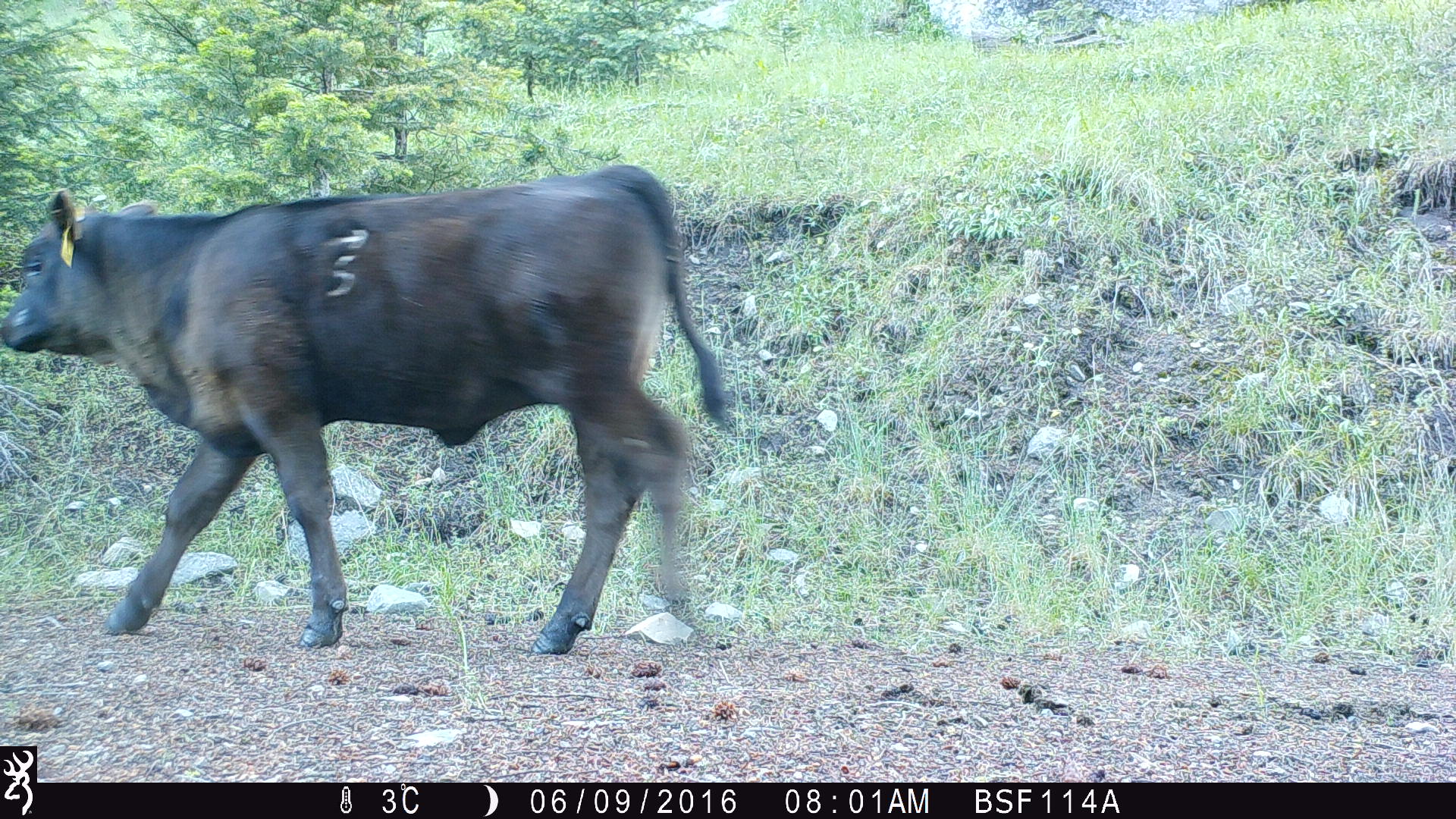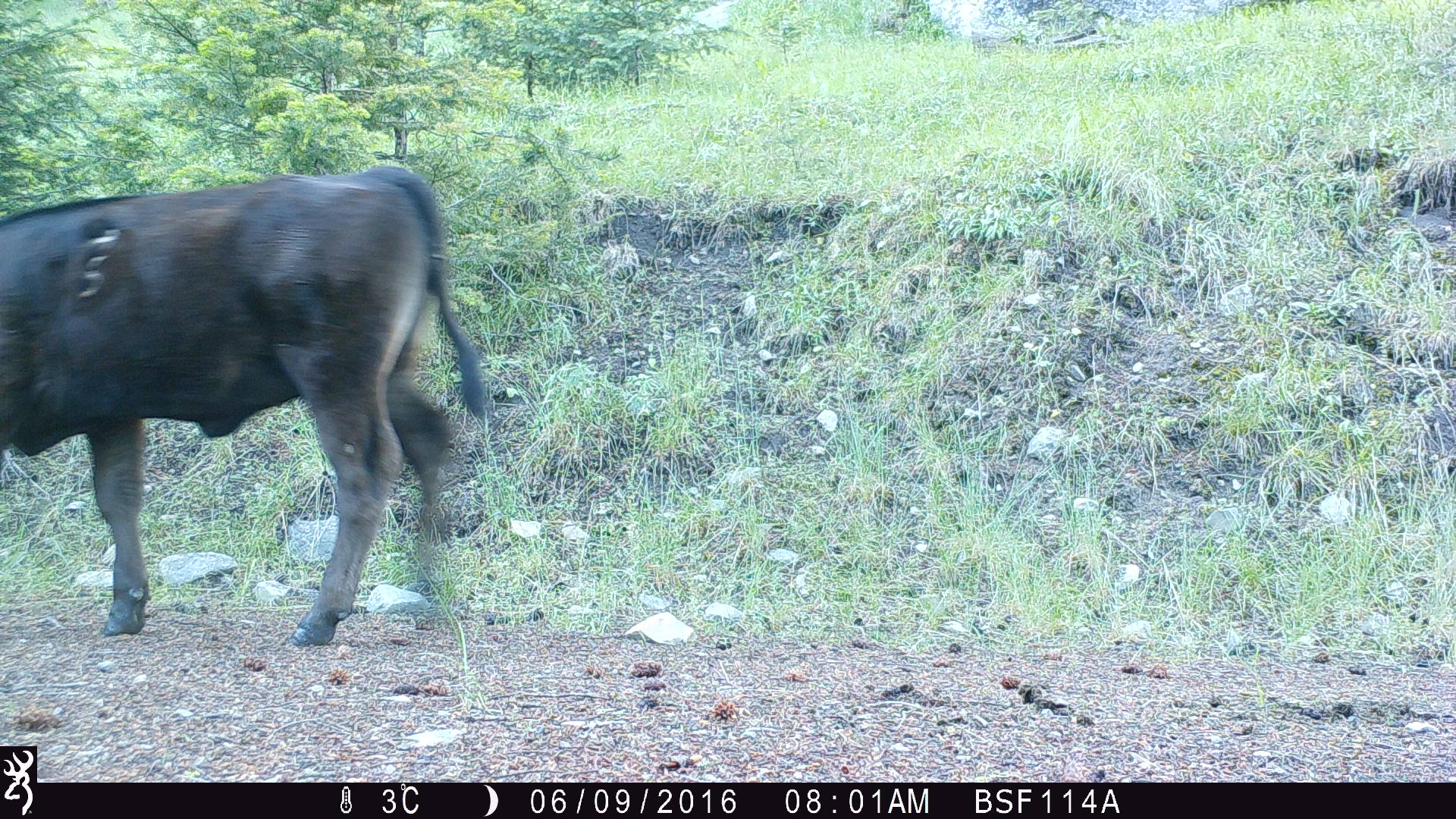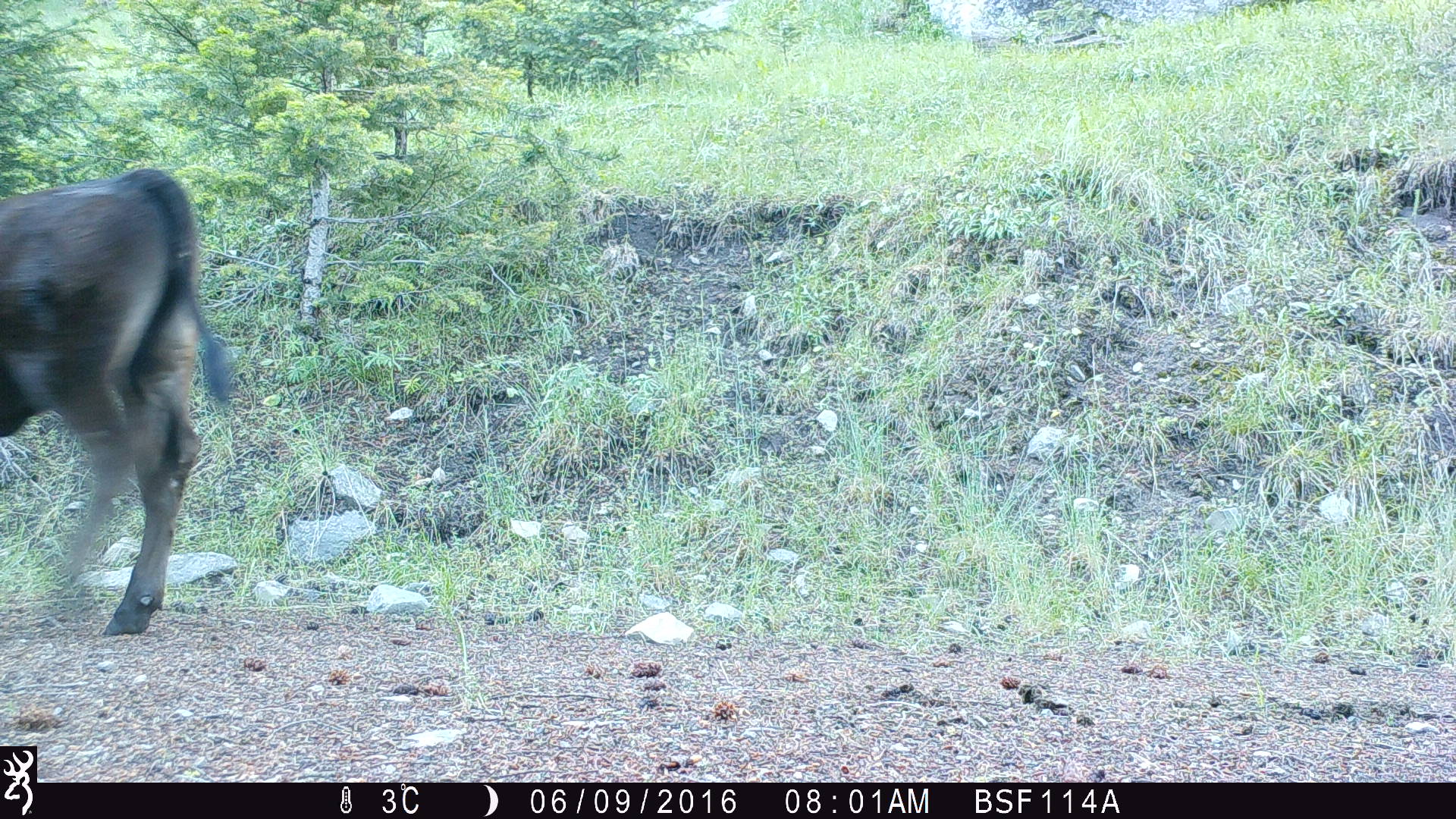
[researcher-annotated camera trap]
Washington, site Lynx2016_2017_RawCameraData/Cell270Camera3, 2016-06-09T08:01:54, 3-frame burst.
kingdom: Animalia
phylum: Chordata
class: Mammalia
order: Artiodactyla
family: Bovidae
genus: Bos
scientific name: Bos taurus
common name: domestic cattle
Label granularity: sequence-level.